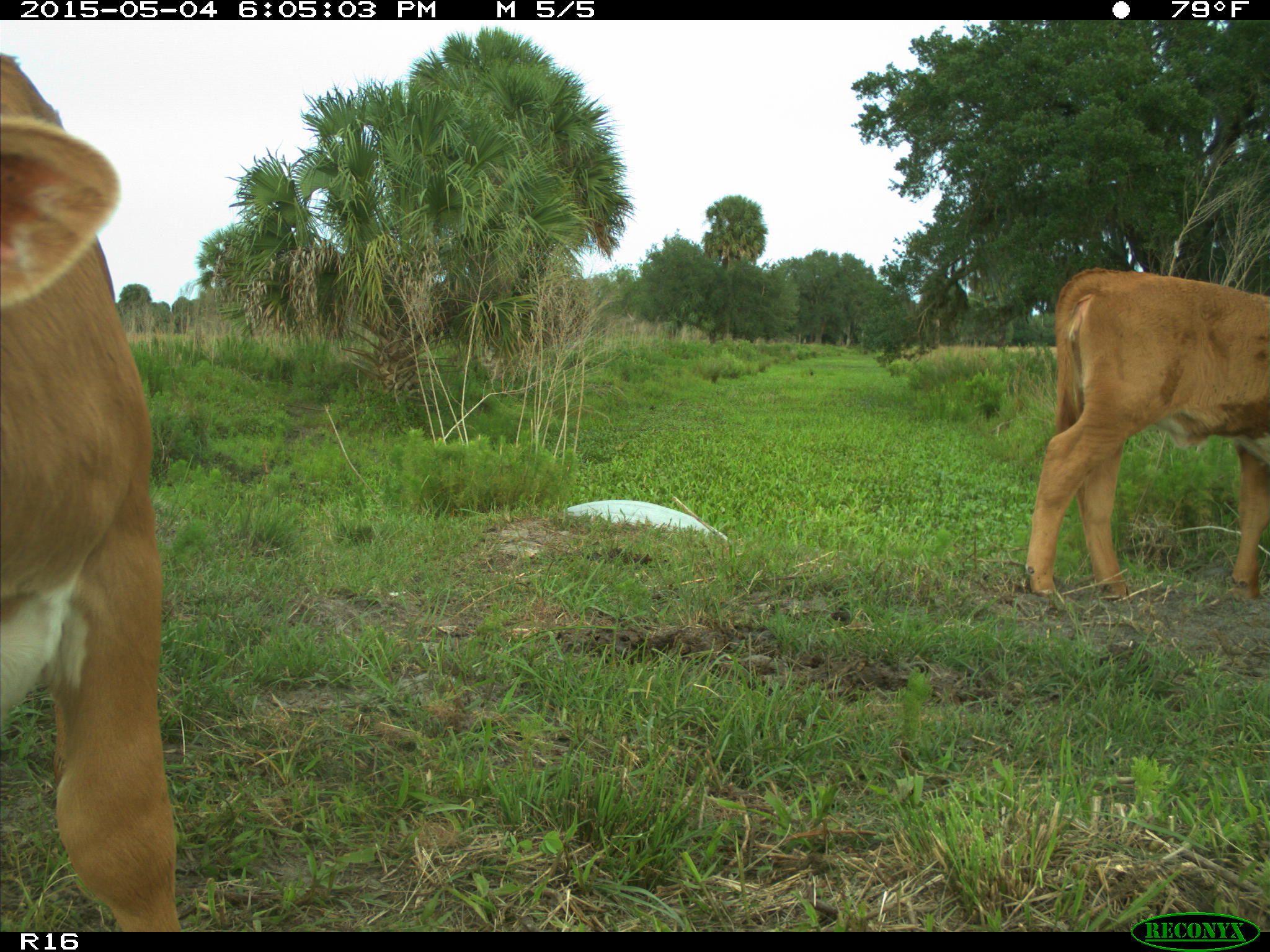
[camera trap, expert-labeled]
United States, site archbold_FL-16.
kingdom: Animalia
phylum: Chordata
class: Mammalia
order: Artiodactyla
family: Bovidae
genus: Bos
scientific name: Bos taurus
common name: domestic cow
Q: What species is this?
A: Bos taurus (domestic cow).